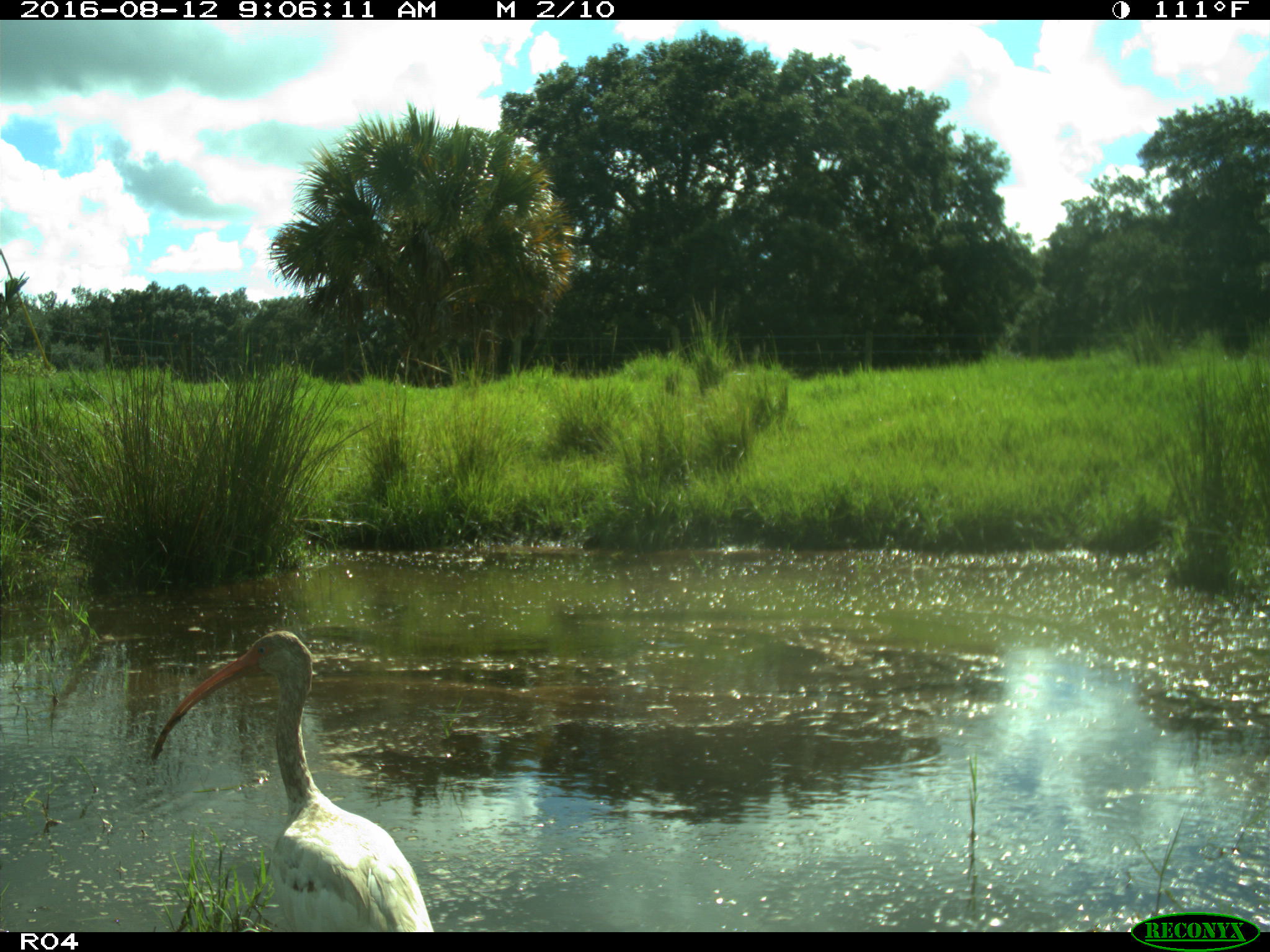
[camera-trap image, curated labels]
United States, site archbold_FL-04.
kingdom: Animalia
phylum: Chordata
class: Aves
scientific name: Aves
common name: birds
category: unidentified bird